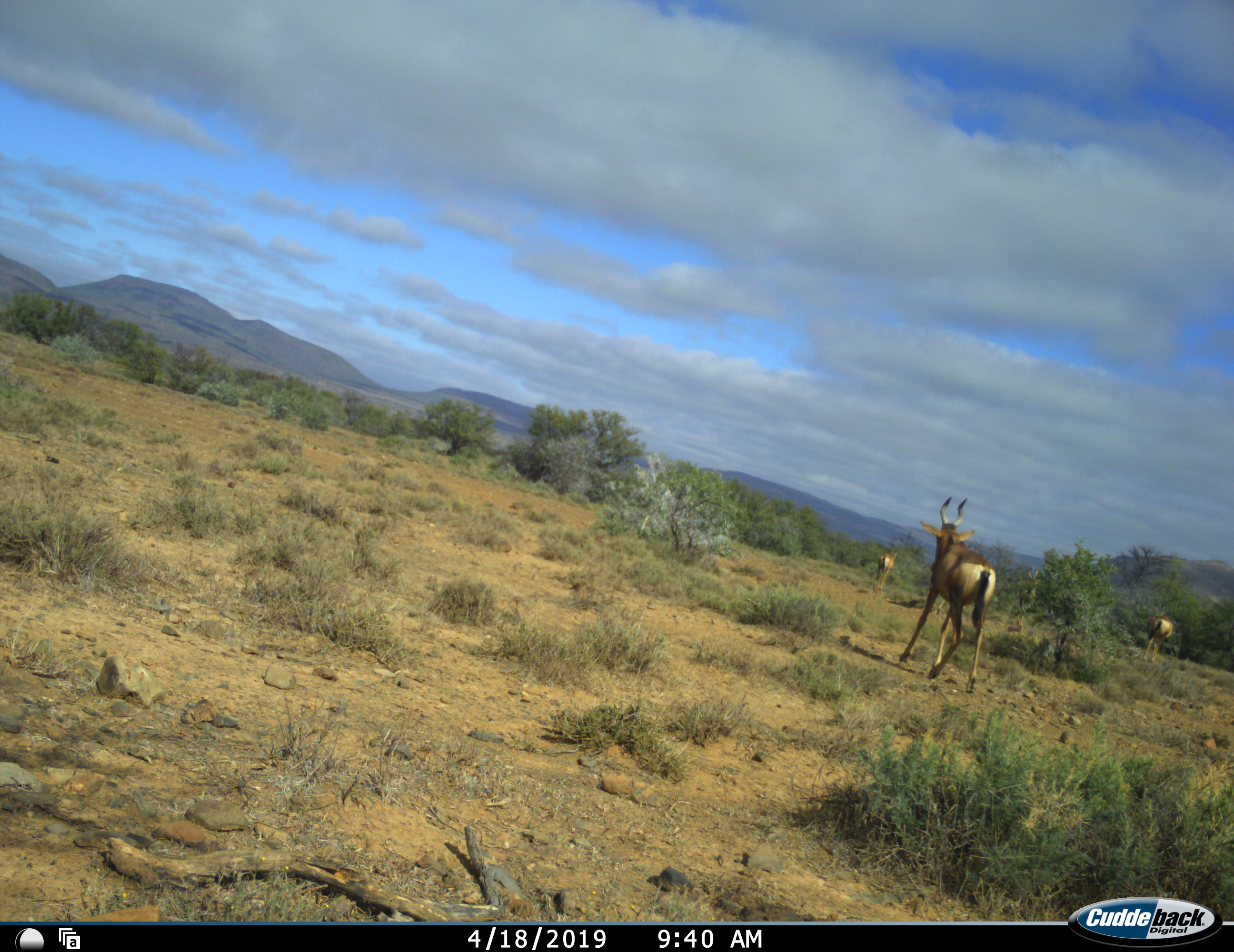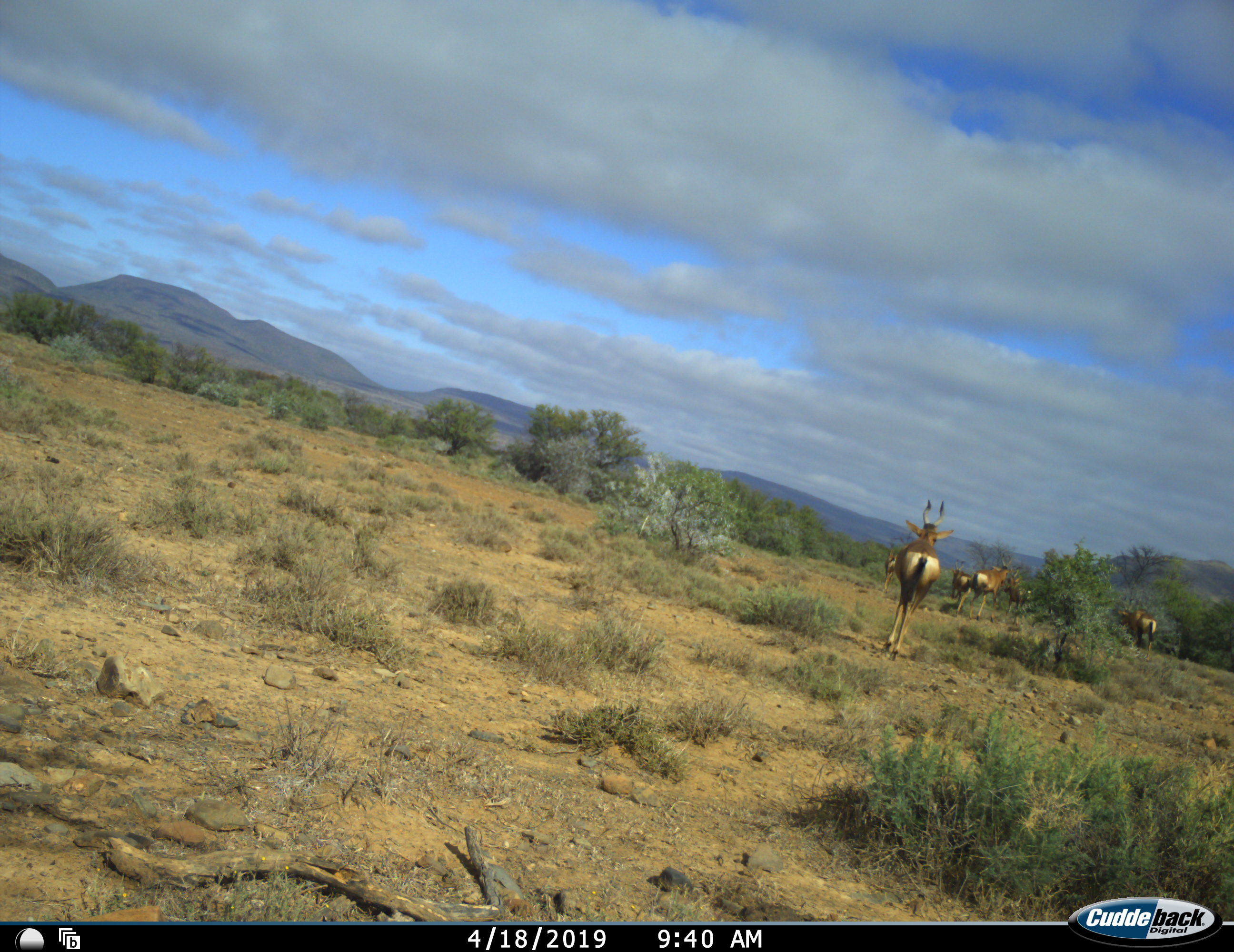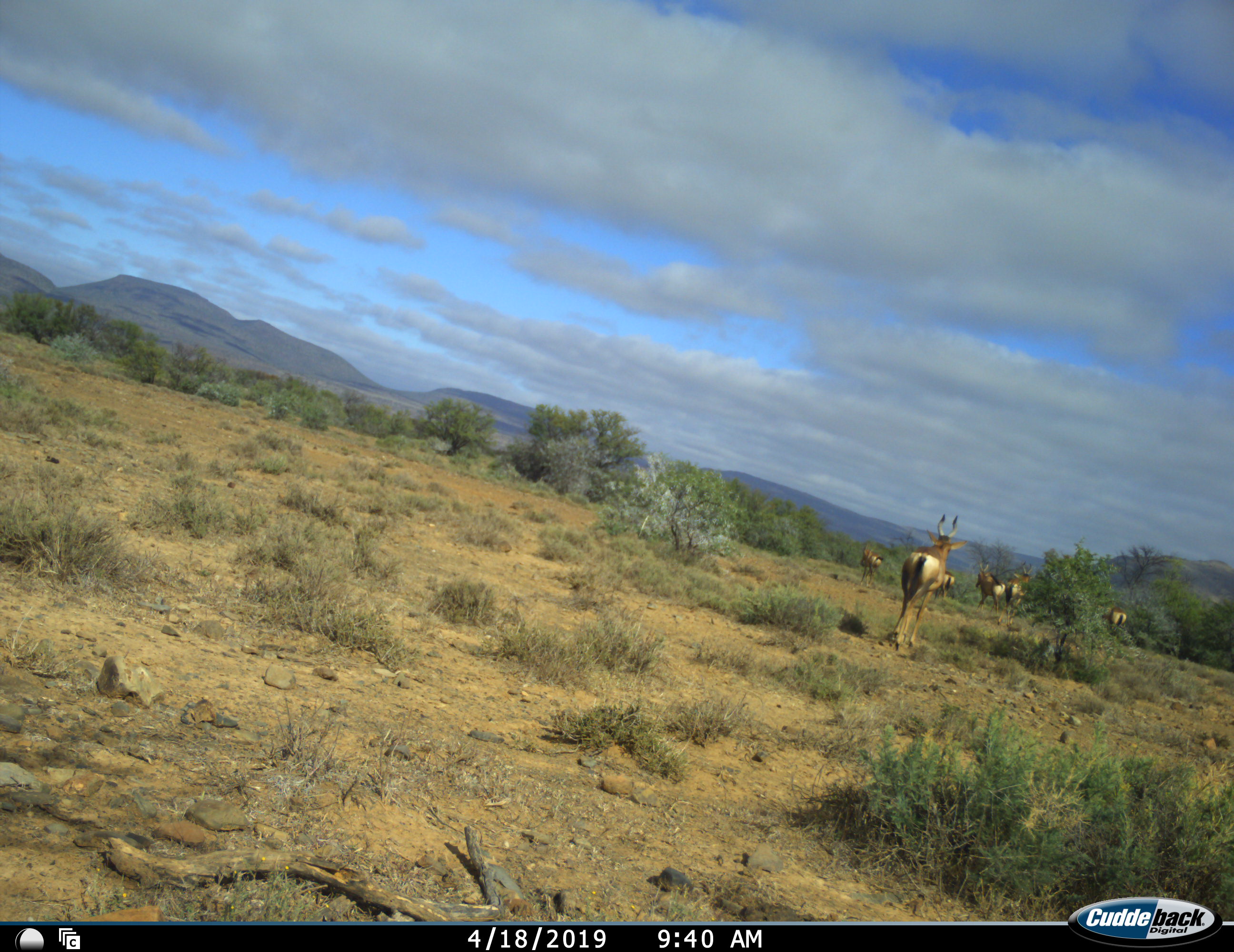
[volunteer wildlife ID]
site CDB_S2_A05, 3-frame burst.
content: unidentified animal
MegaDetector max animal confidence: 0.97